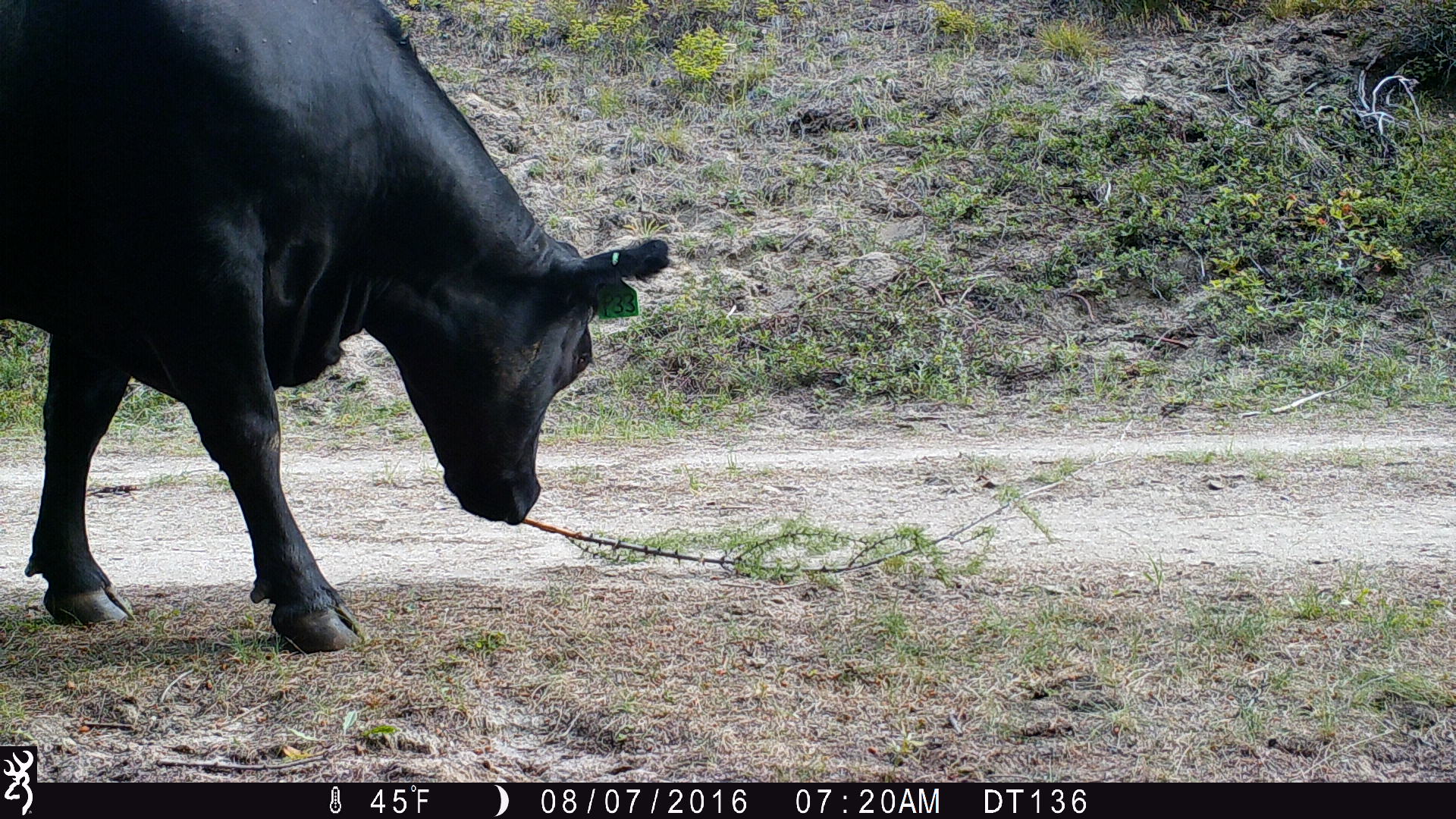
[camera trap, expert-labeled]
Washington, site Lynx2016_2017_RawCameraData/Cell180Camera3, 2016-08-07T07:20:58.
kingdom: Animalia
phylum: Chordata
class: Mammalia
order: Artiodactyla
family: Bovidae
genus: Bos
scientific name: Bos taurus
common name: domestic cattle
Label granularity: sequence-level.